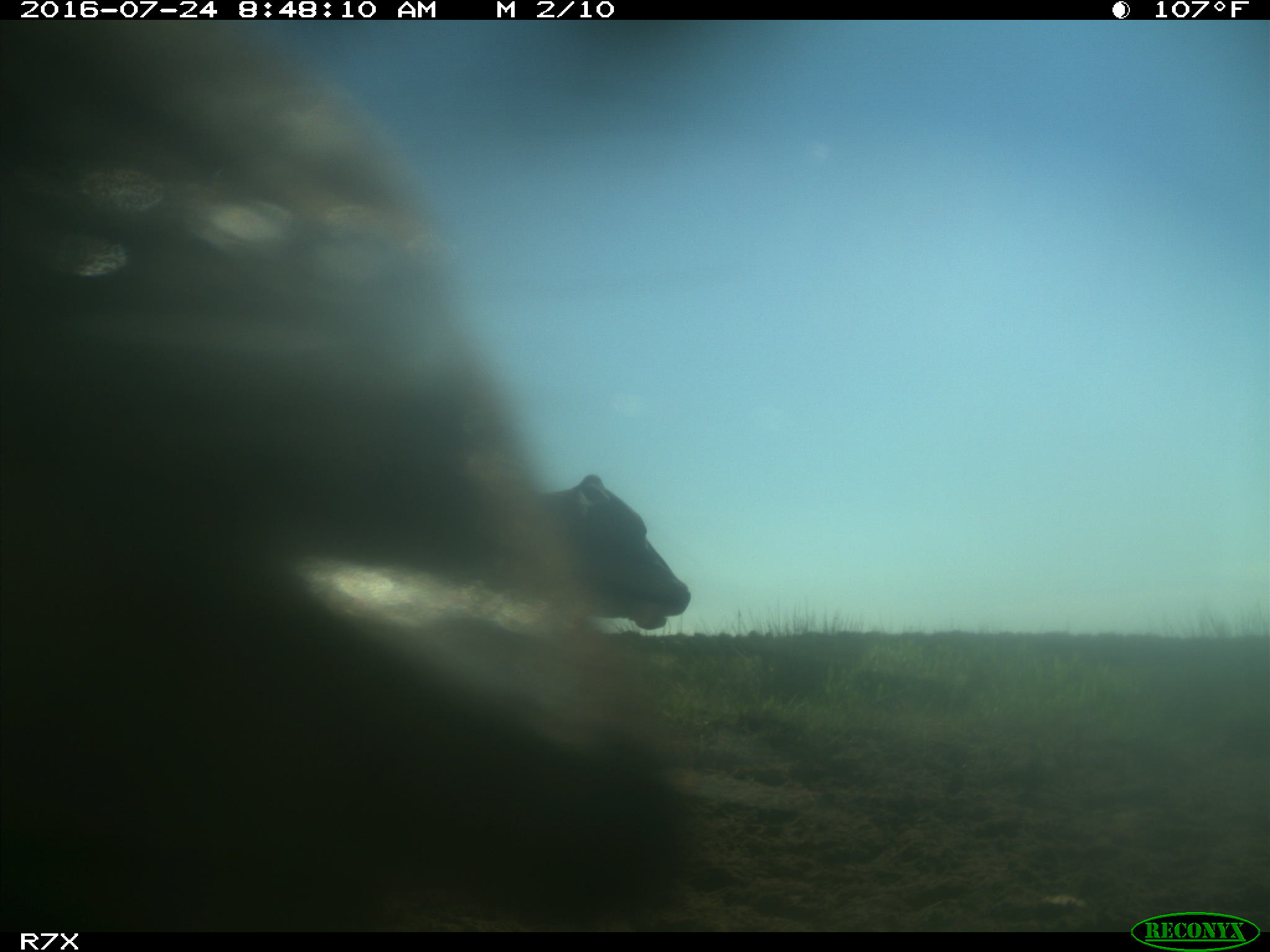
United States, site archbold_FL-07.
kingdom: Animalia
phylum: Chordata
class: Mammalia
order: Artiodactyla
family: Bovidae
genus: Bos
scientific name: Bos taurus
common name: domestic cow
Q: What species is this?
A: Bos taurus (domestic cow).